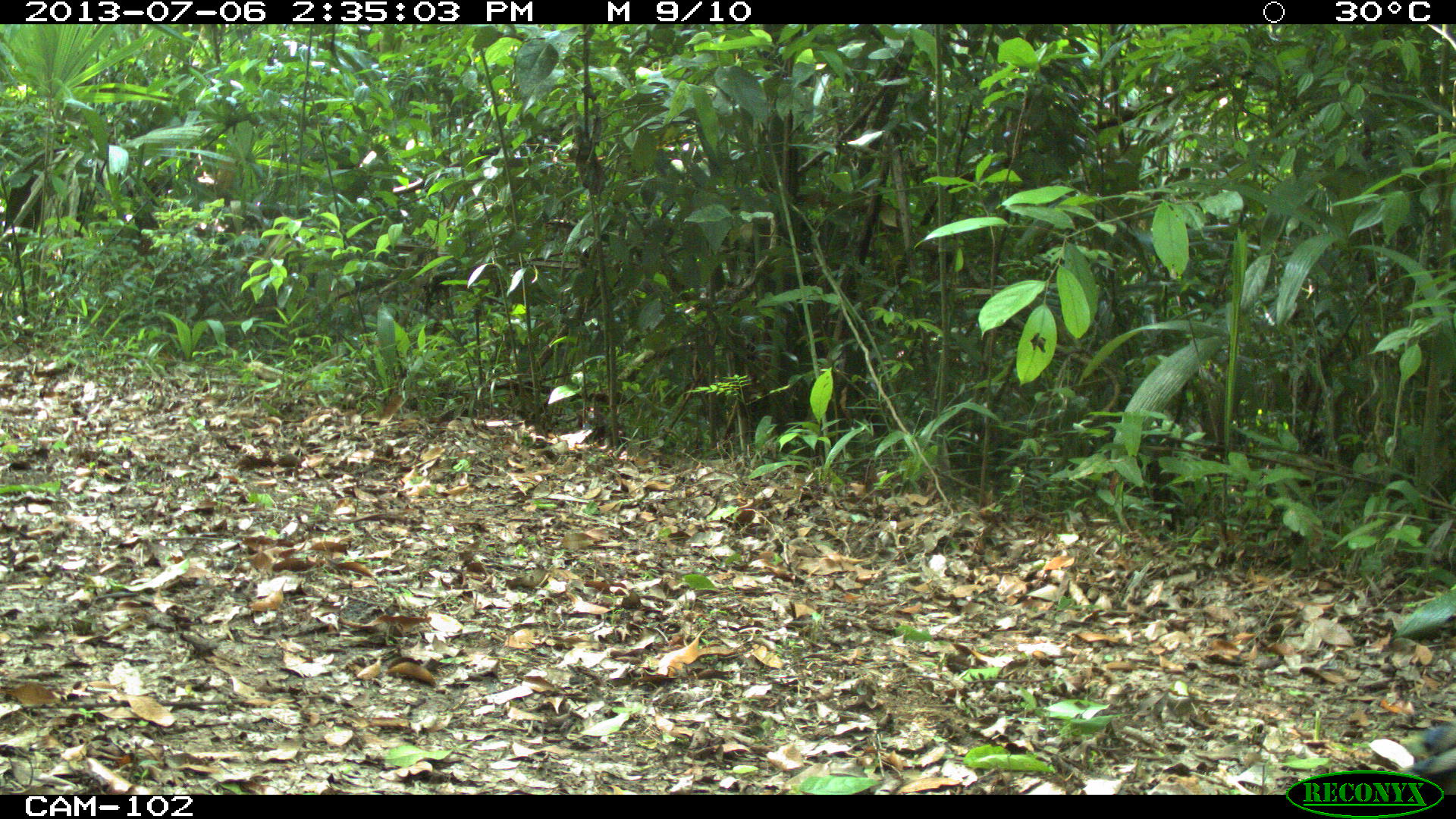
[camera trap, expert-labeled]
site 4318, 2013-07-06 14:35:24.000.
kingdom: Animalia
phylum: Chordata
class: Aves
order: Galliformes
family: Phasianidae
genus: Meleagris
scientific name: Meleagris ocellata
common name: ocellated turkey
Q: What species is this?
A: Meleagris ocellata (ocellated turkey).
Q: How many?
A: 1.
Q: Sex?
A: Male.